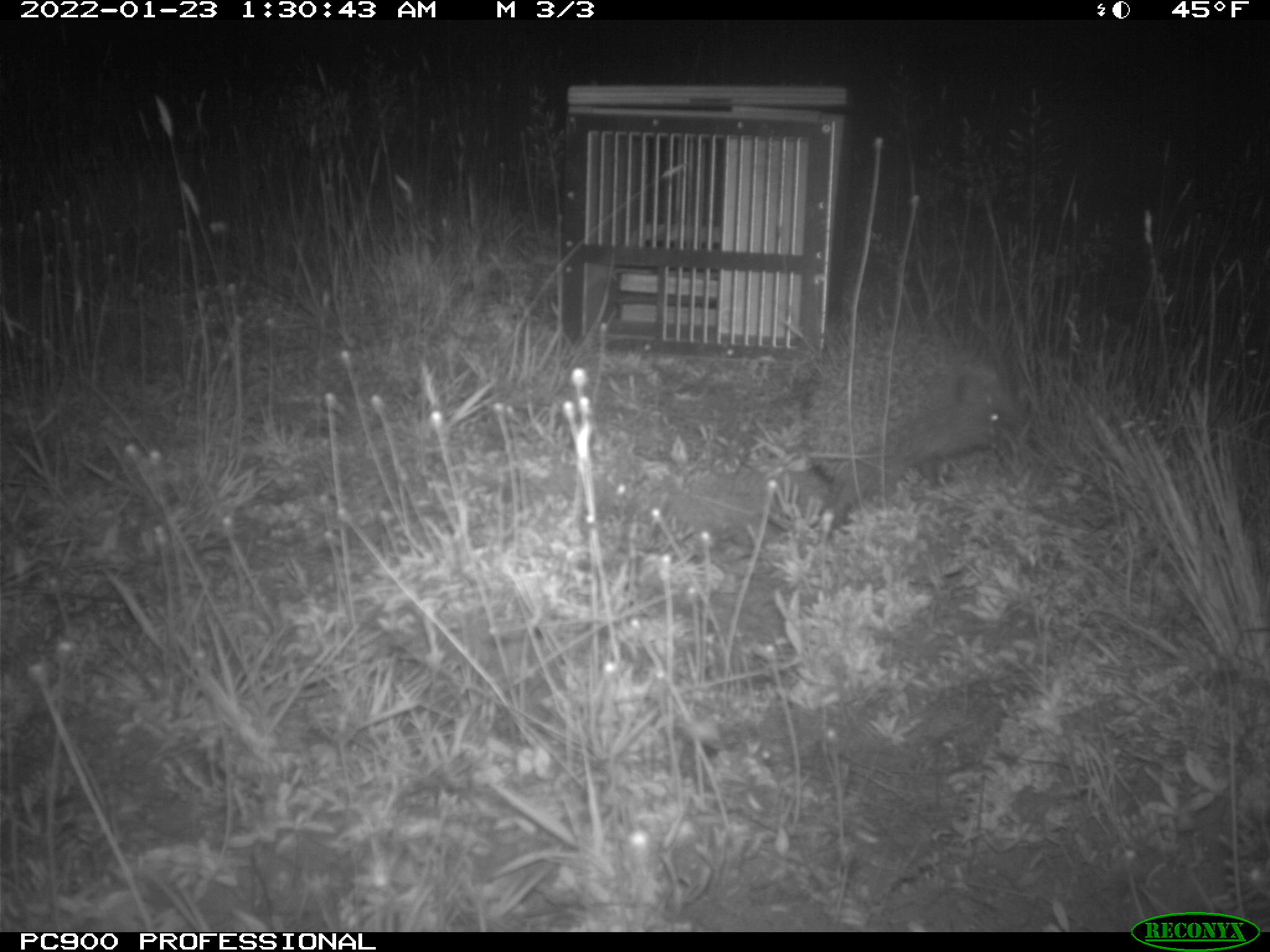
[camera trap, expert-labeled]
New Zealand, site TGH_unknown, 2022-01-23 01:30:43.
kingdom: Animalia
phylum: Chordata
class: Mammalia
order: Eulipotyphla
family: Erinaceidae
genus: Erinaceus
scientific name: Erinaceus europaeus europaeus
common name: european hedgehog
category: hedgehog